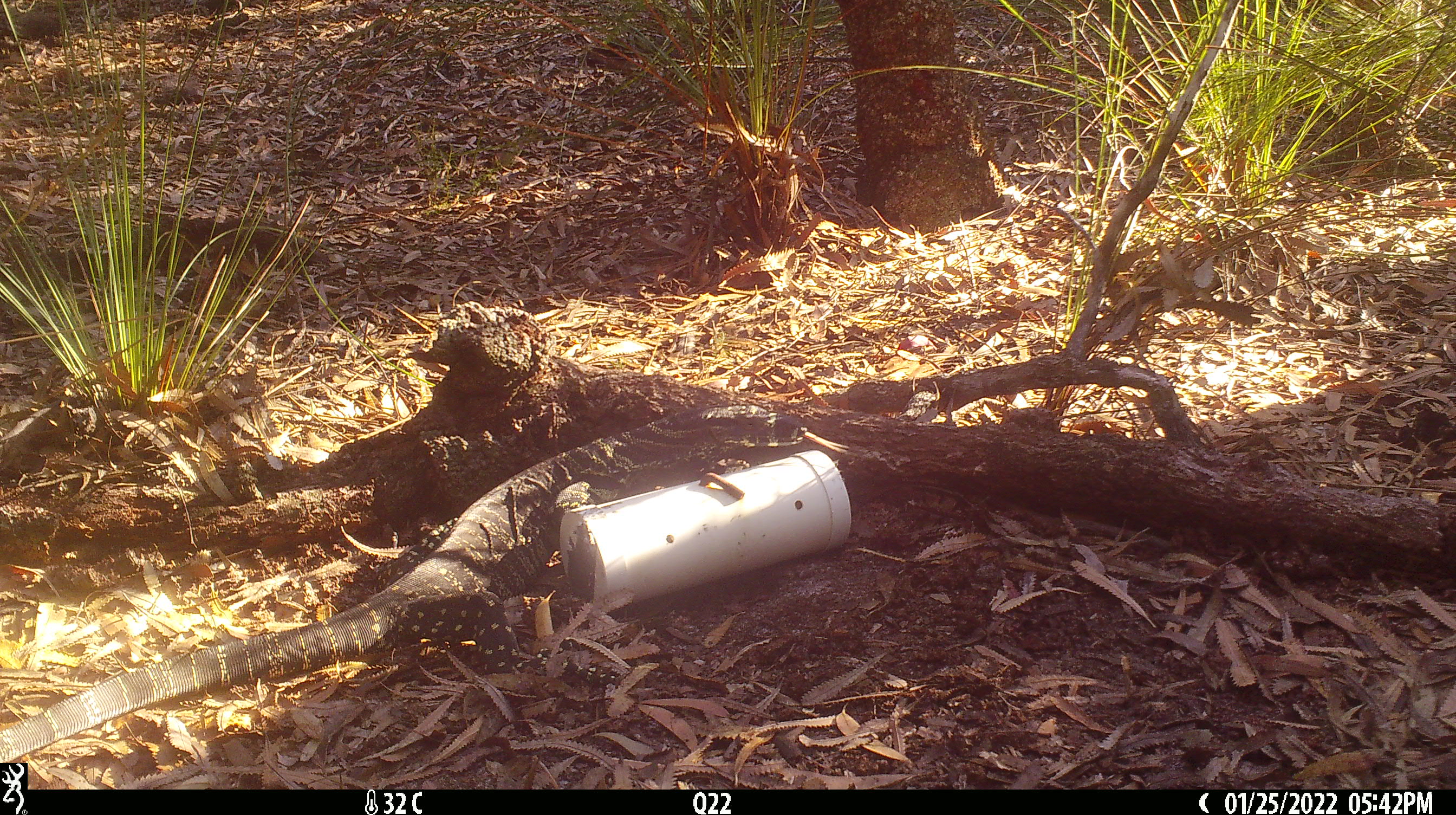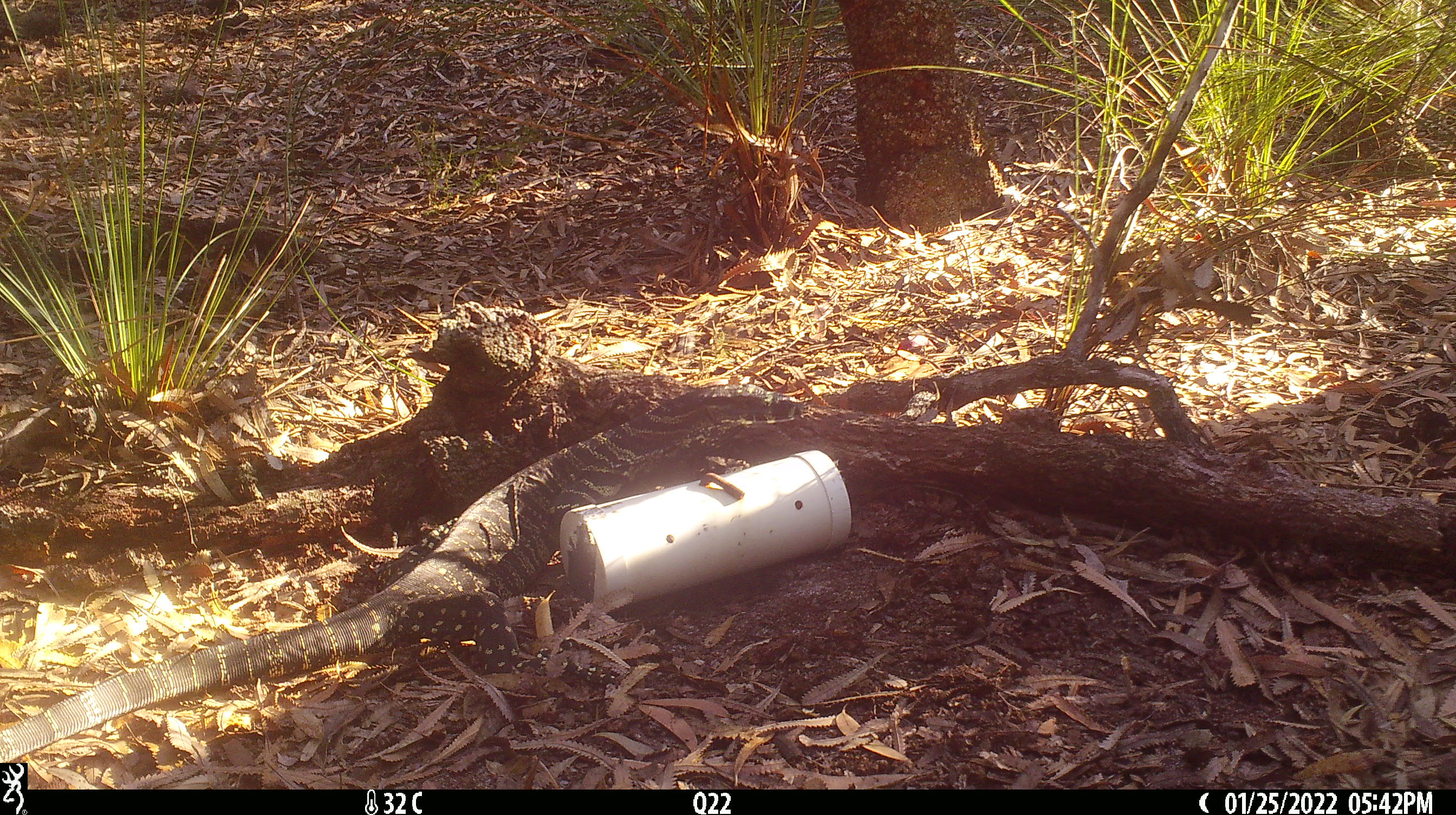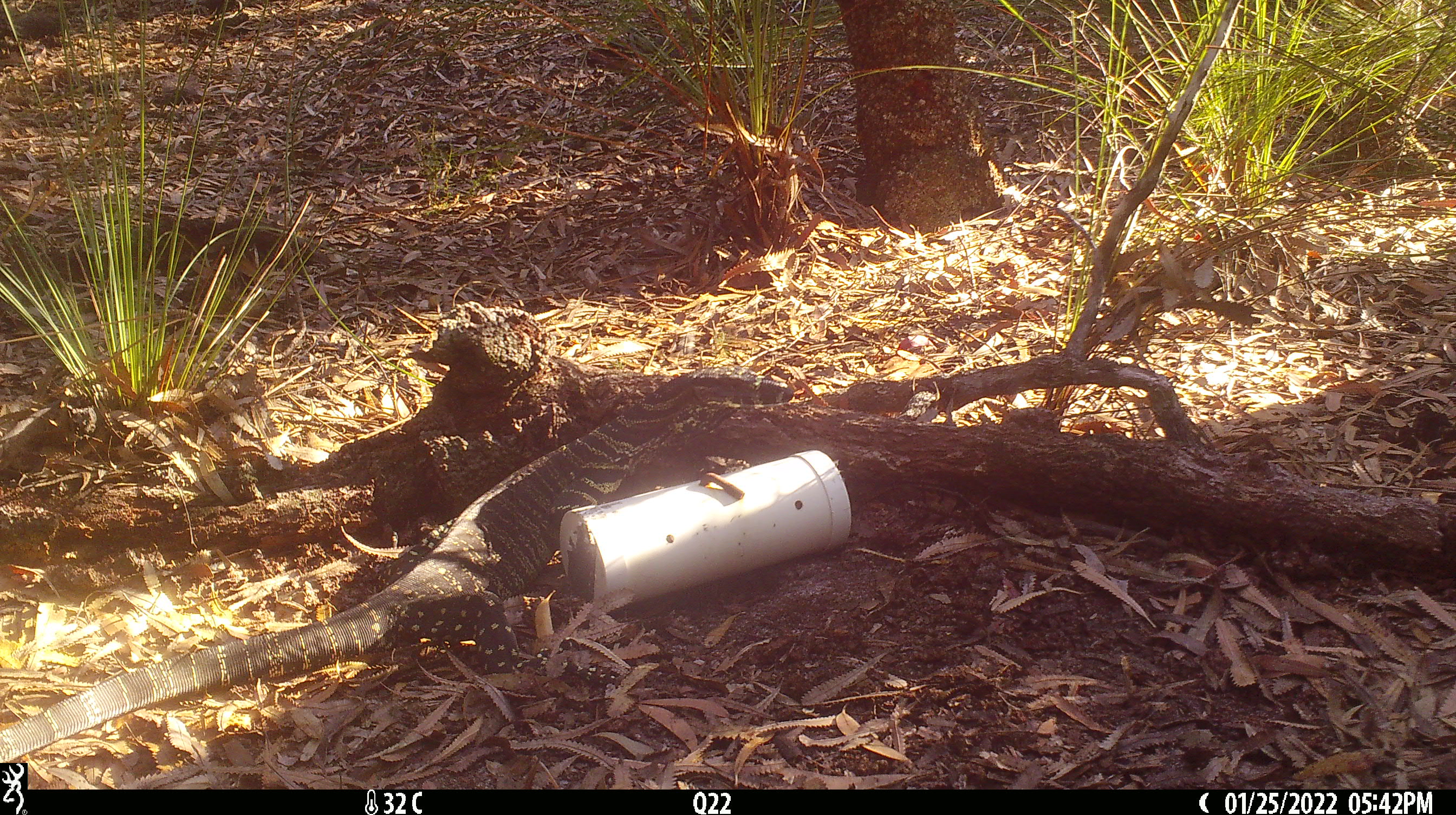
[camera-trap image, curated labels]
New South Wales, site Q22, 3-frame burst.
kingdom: Animalia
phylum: Chordata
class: Reptilia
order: Squamata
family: Varanidae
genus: Varanus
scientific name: Varanus varius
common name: lace monitor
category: goanna